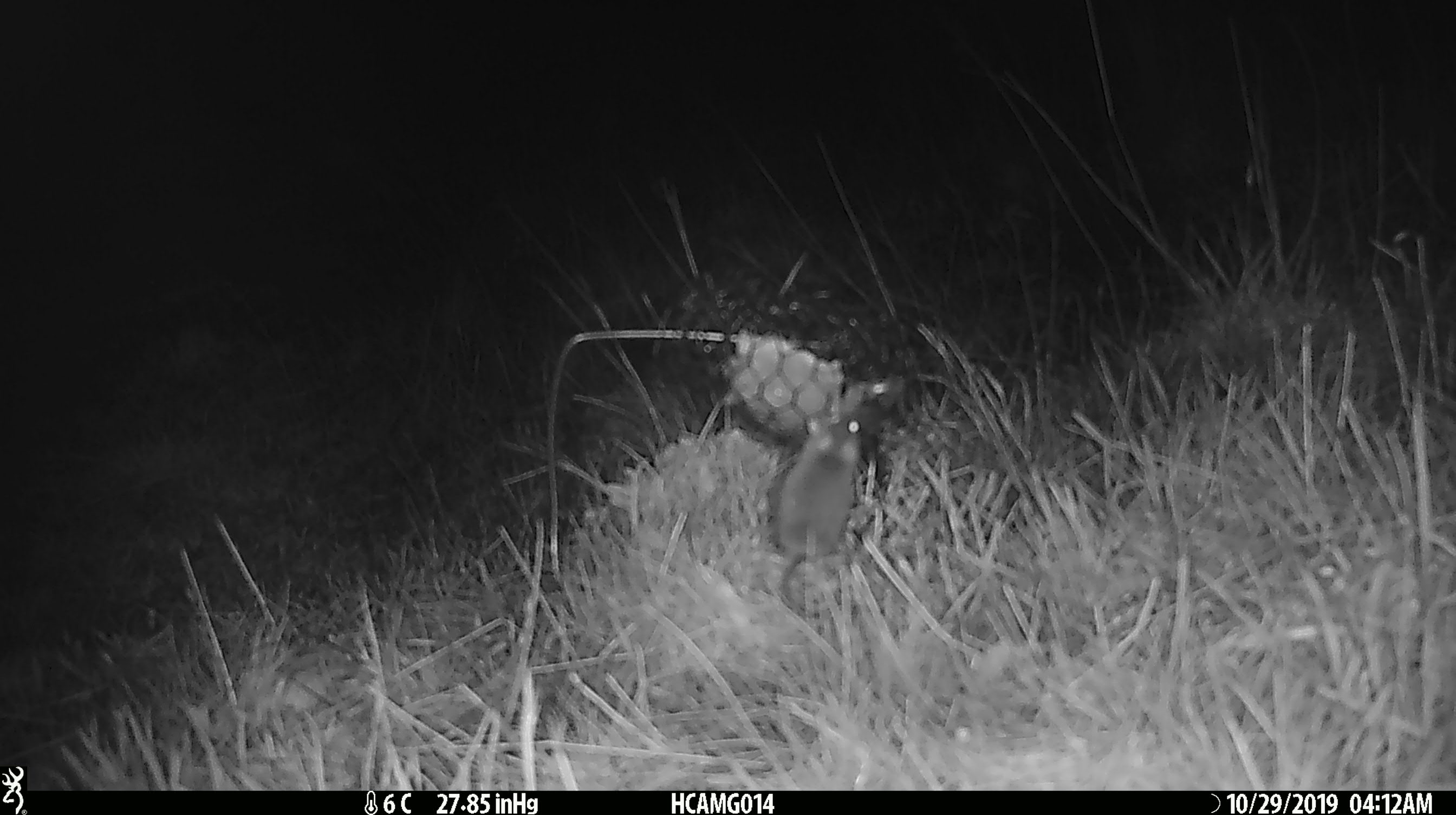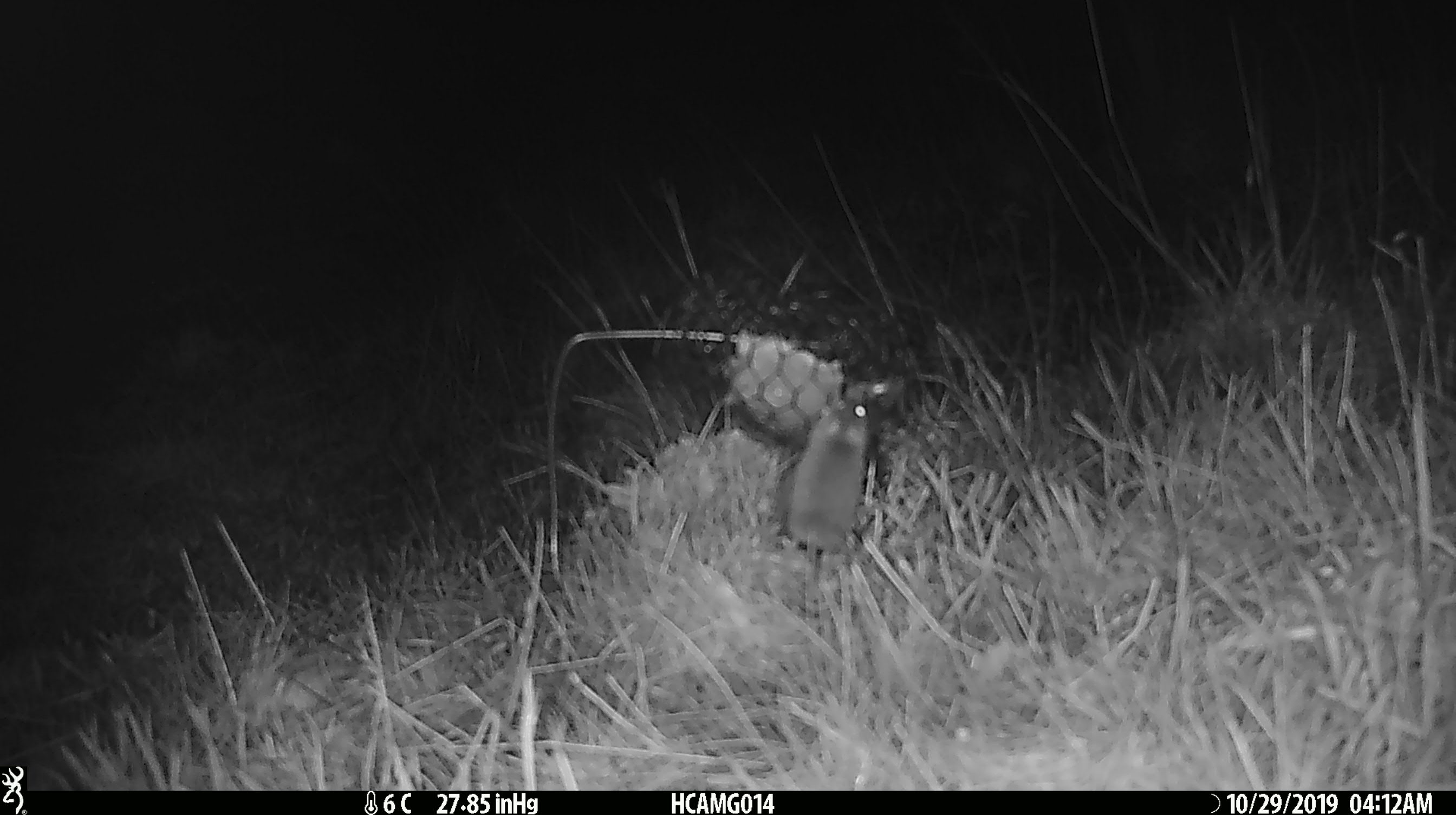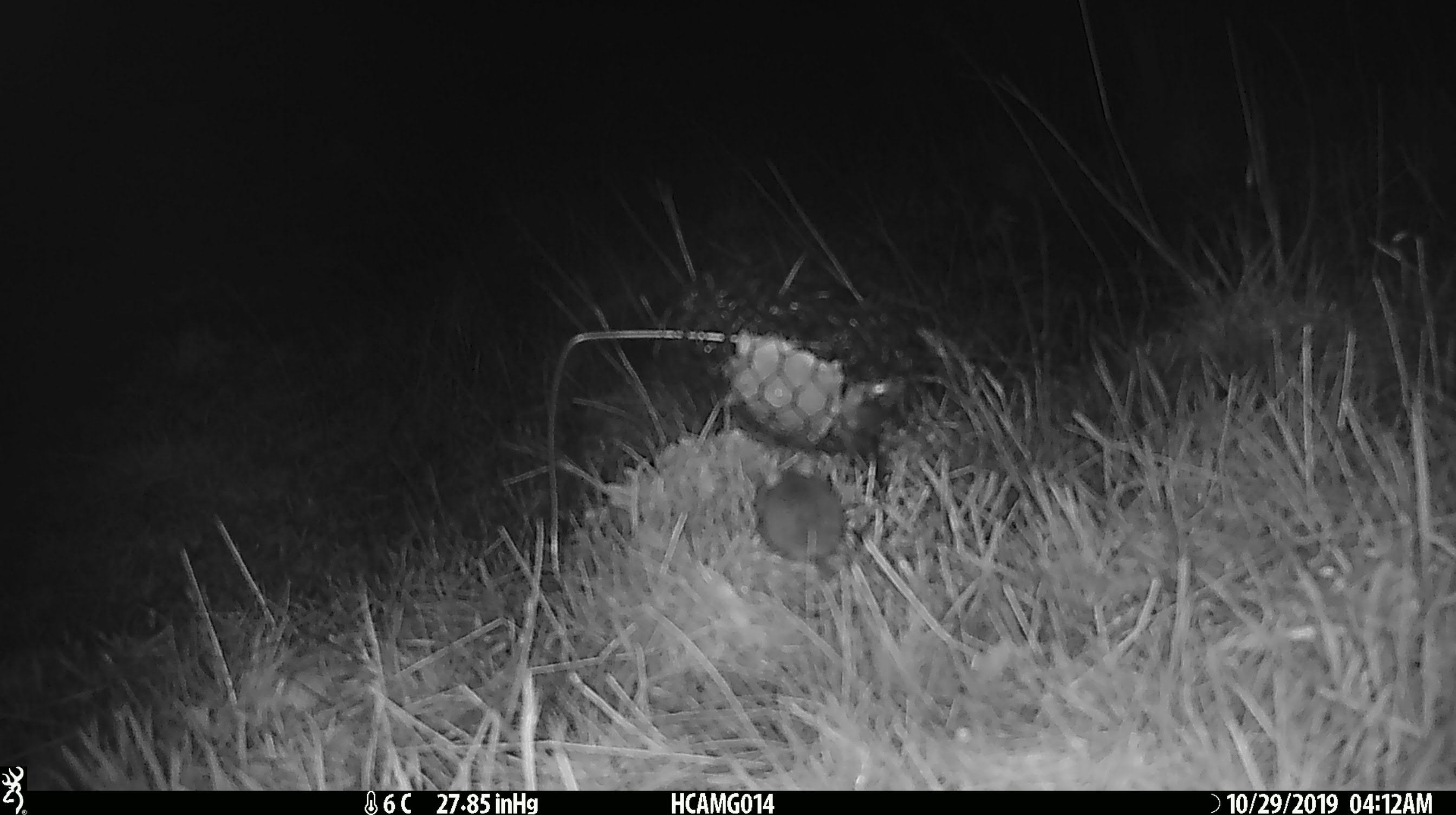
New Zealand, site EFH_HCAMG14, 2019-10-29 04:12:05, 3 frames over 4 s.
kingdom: Animalia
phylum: Chordata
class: Mammalia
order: Rodentia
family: Muridae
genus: Mus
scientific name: Mus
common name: mouse